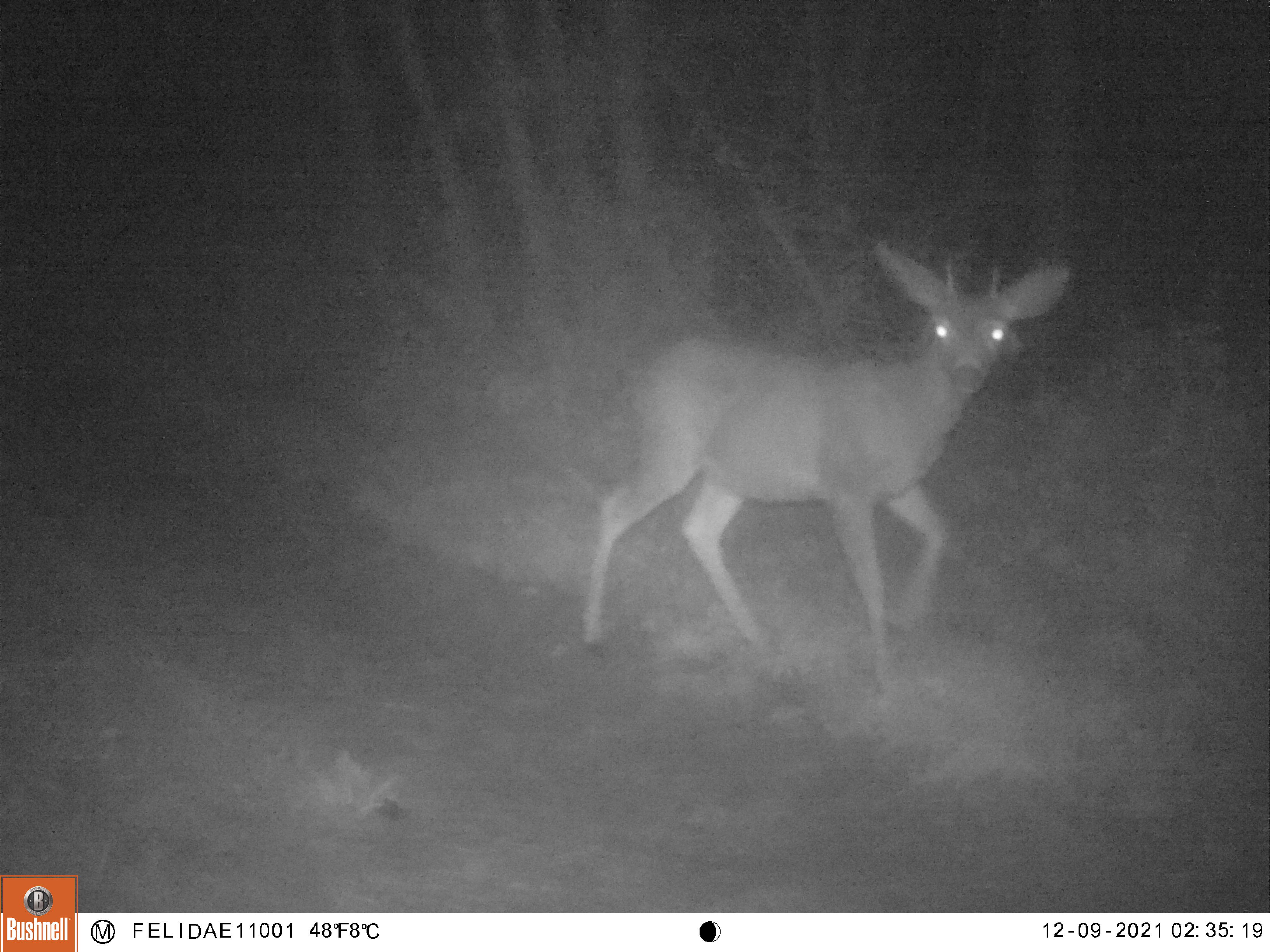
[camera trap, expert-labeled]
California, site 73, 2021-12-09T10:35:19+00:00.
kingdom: Animalia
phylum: Chordata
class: Mammalia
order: Artiodactyla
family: Cervidae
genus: Odocoileus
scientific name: Odocoileus hemionus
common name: mule deer